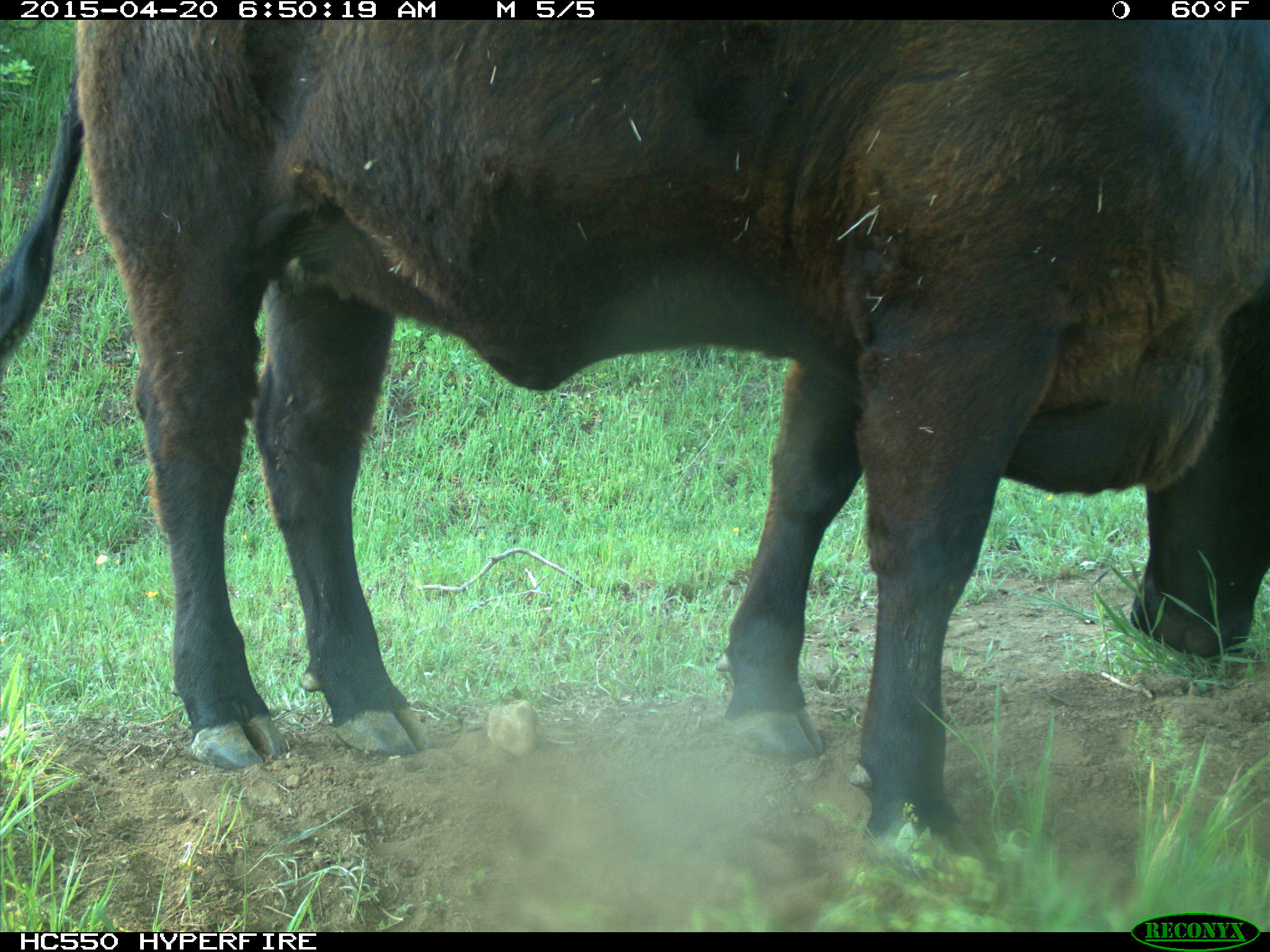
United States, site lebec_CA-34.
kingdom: Animalia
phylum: Chordata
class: Mammalia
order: Artiodactyla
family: Bovidae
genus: Bos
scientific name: Bos taurus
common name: domestic cow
Bos taurus (domestic cow).